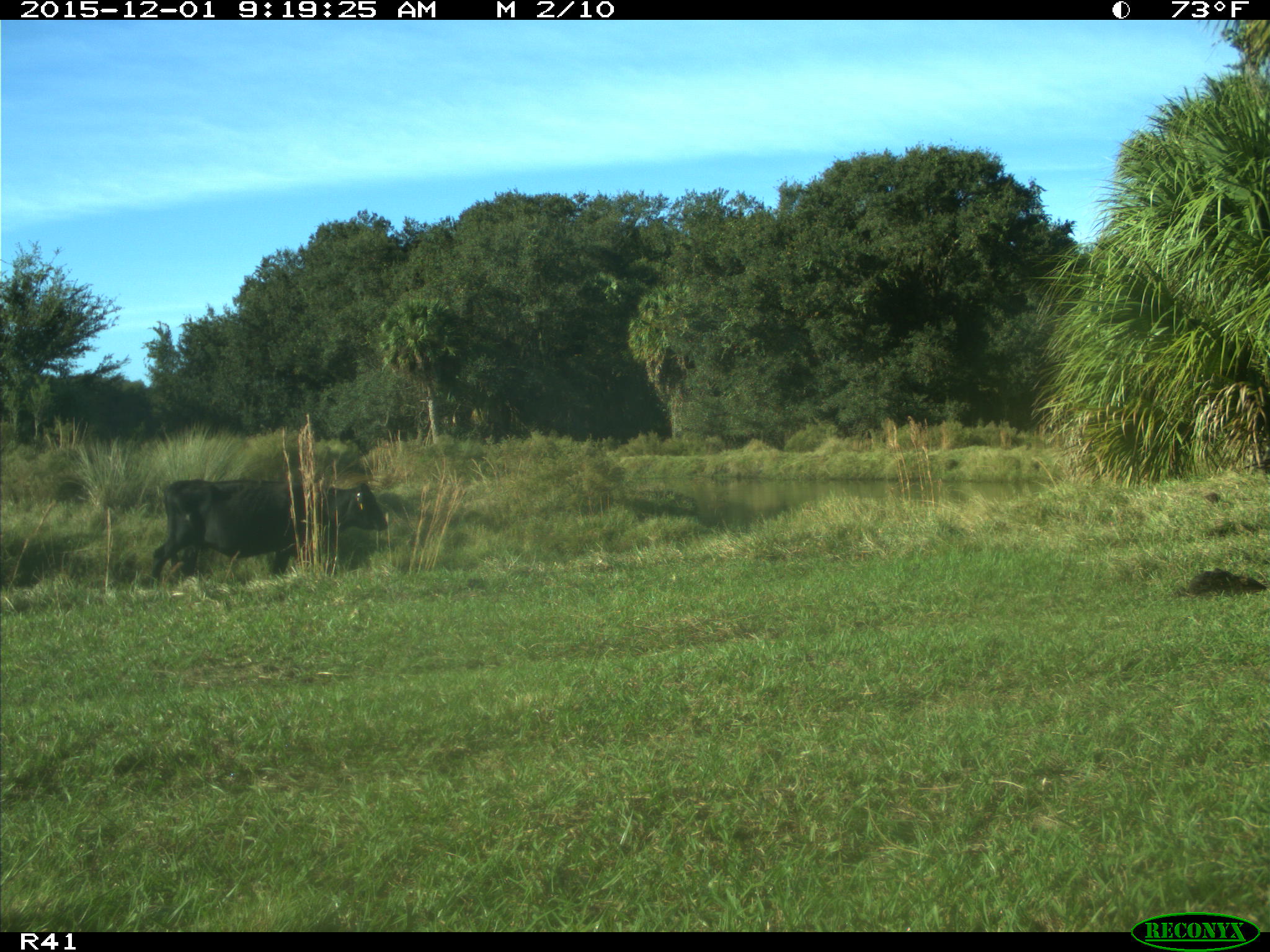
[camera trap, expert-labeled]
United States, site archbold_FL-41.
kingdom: Animalia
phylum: Chordata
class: Mammalia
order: Artiodactyla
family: Bovidae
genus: Bos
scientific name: Bos taurus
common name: domestic cow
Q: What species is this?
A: Bos taurus (domestic cow).